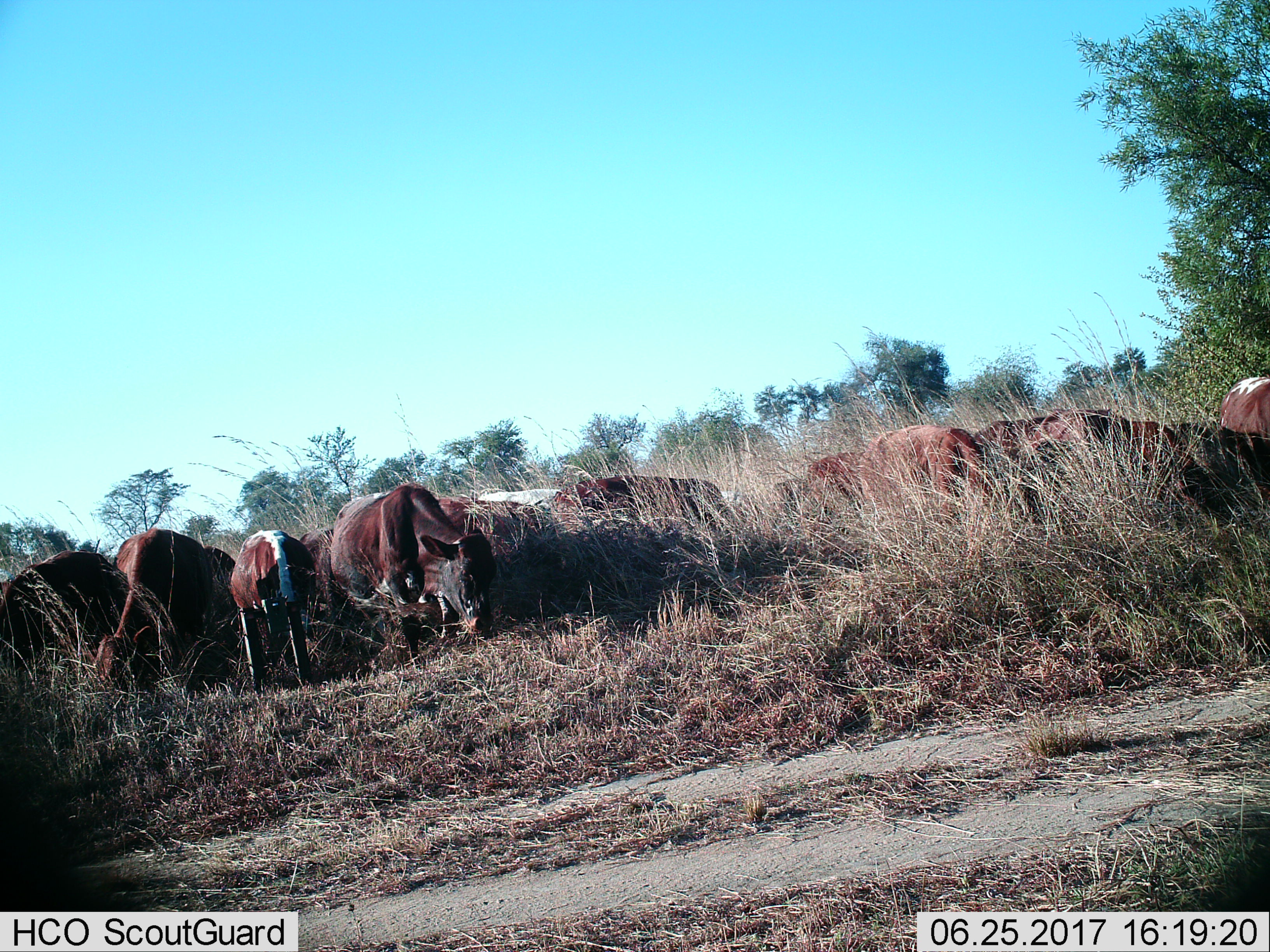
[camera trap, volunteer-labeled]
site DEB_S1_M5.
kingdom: Animalia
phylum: Chordata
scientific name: Vertebrata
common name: domestic animal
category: domesticanimal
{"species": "domesticanimal (domestic animal) (Vertebrata)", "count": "11-50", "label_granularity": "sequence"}